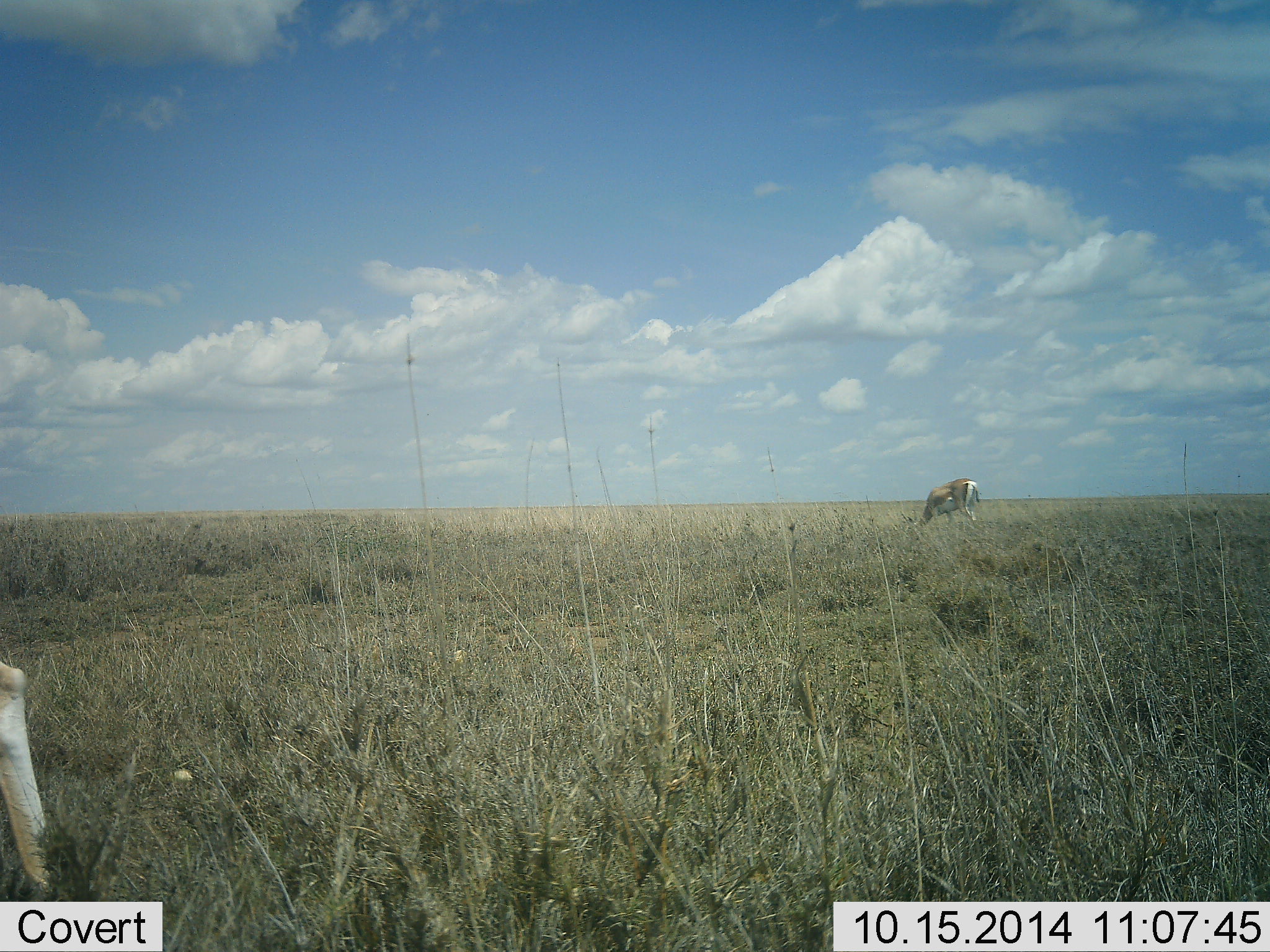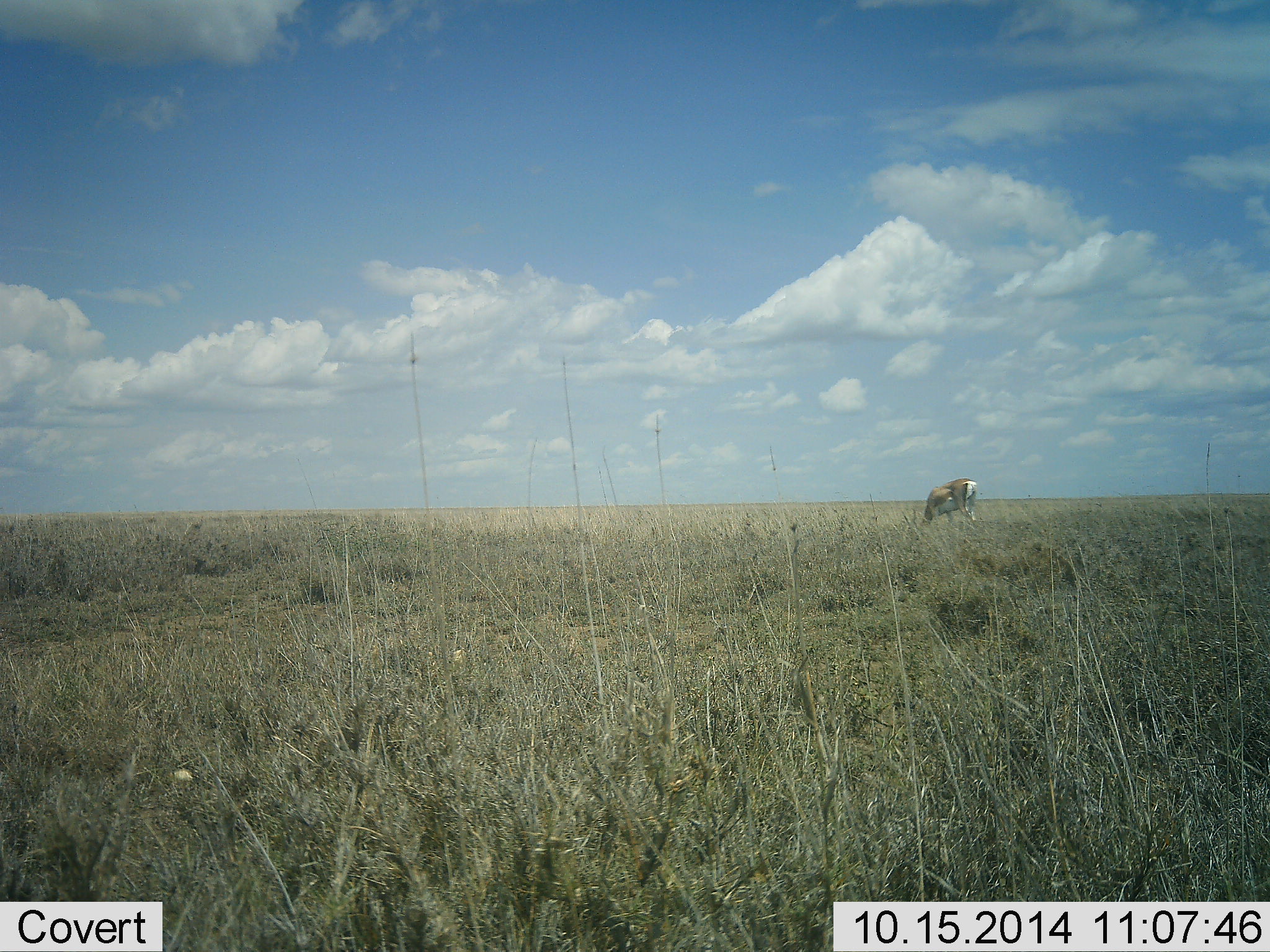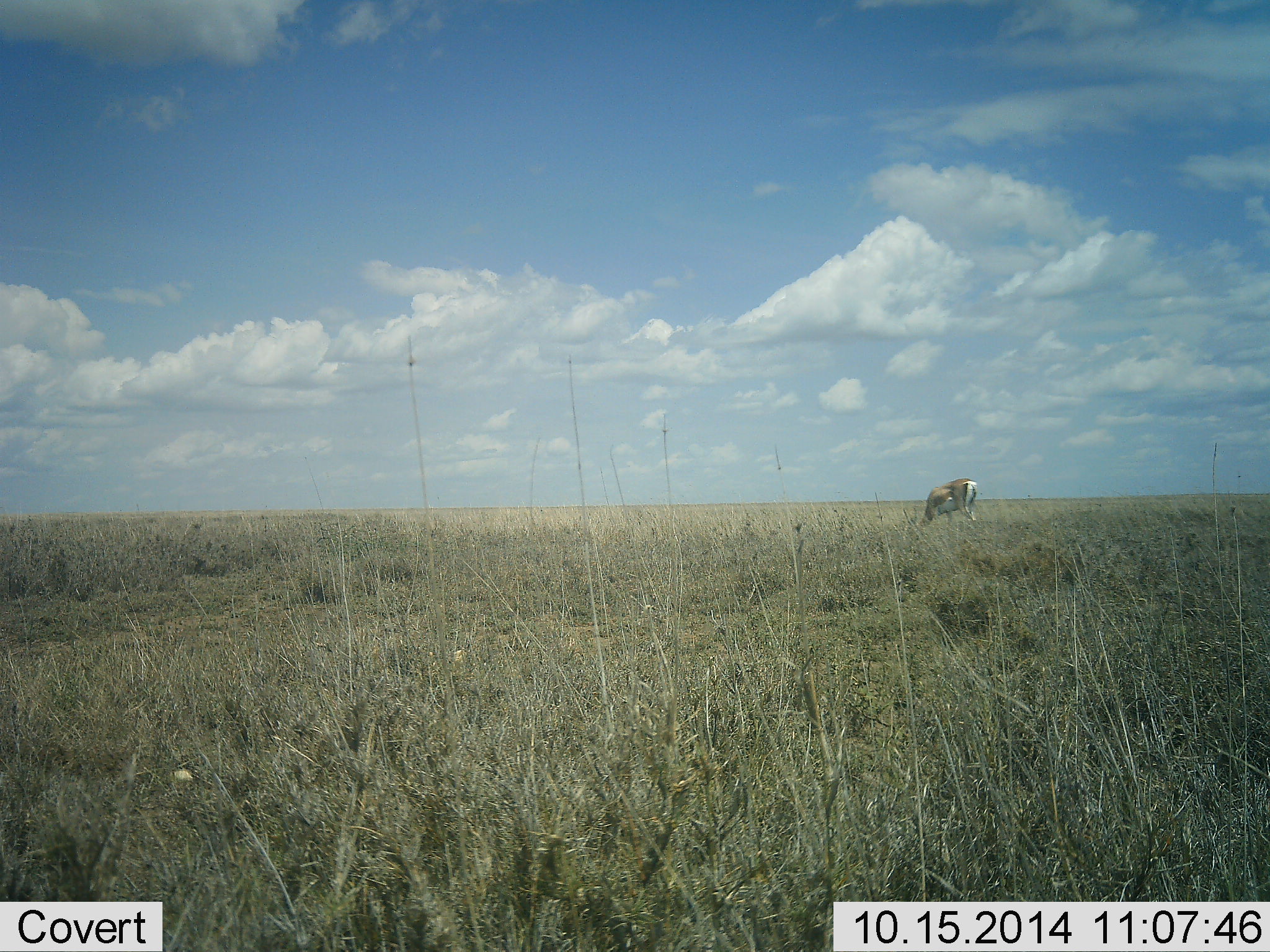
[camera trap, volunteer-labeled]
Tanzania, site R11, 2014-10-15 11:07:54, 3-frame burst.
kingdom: Animalia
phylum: Chordata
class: Mammalia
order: Artiodactyla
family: Bovidae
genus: Nanger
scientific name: Nanger granti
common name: grant's gazelle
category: gazellegrants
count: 1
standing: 18%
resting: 0%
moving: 27%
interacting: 0%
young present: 0%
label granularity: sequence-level